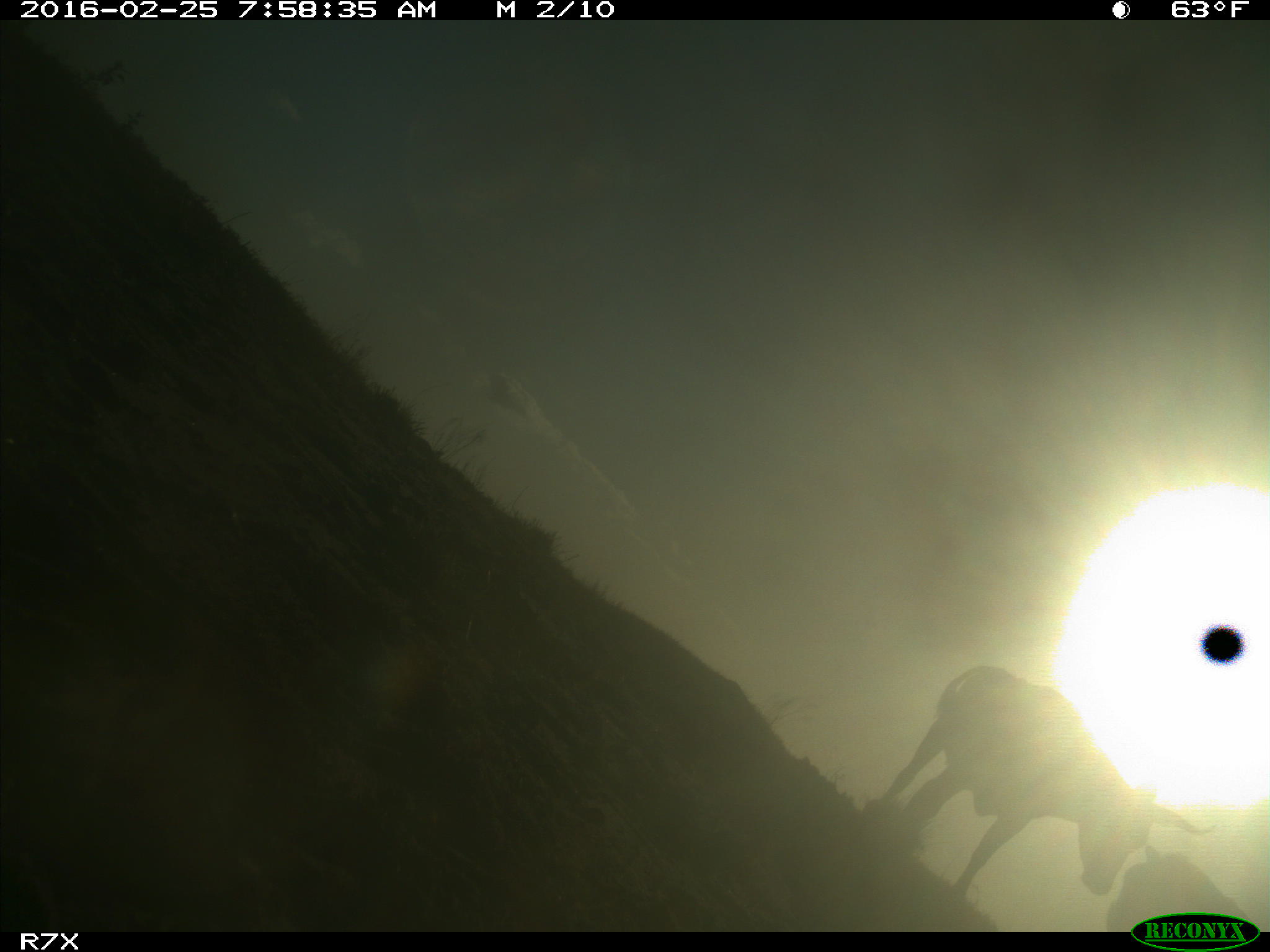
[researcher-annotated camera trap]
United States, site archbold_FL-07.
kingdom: Animalia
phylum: Chordata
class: Mammalia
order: Artiodactyla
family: Bovidae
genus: Bos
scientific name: Bos taurus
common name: domestic cow